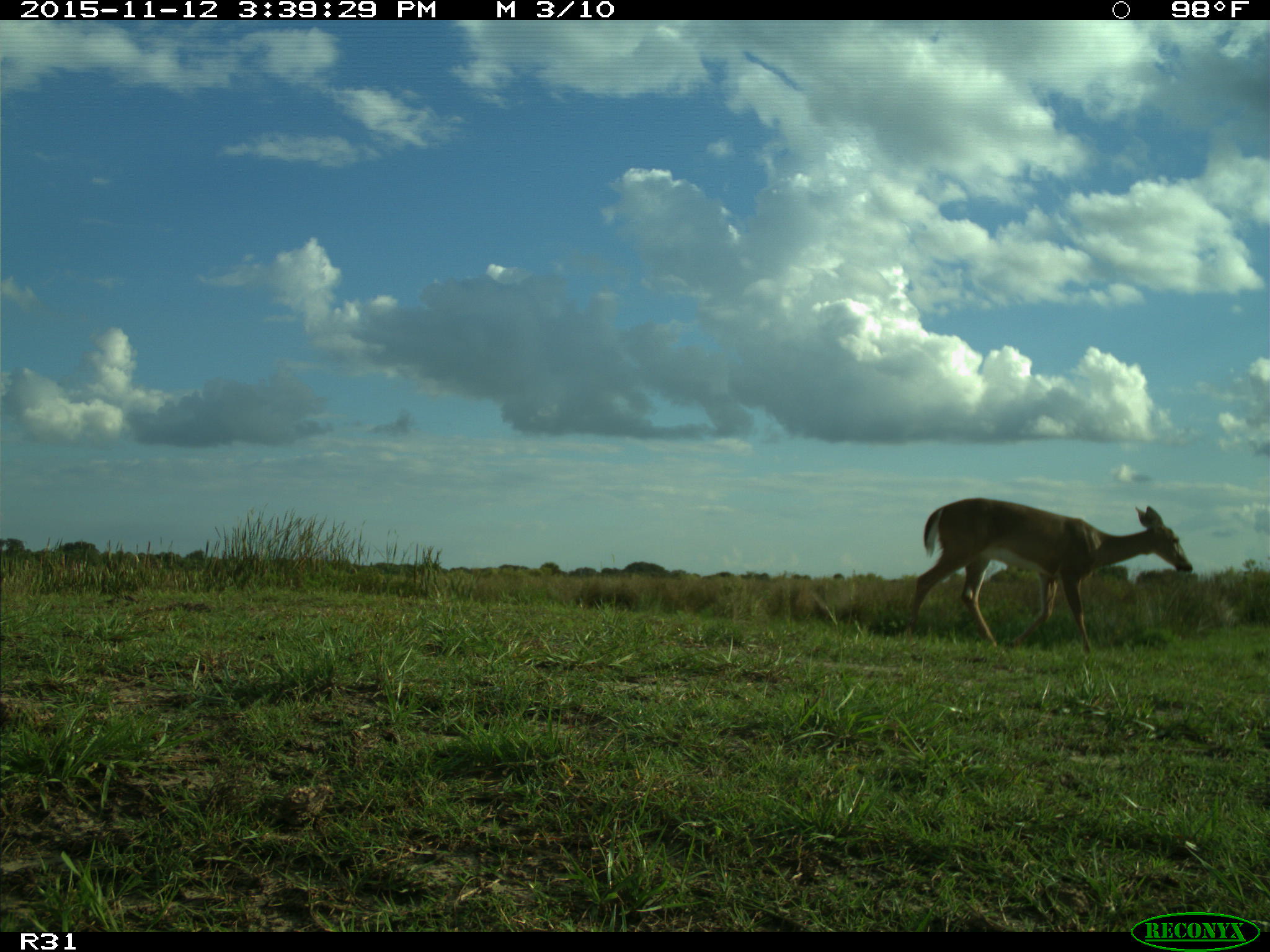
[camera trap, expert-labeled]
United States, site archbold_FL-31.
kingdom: Animalia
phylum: Chordata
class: Mammalia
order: Artiodactyla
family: Cervidae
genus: Odocoileus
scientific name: Odocoileus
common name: deer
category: unidentified deer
Unidentified deer (deer) (Odocoileus).